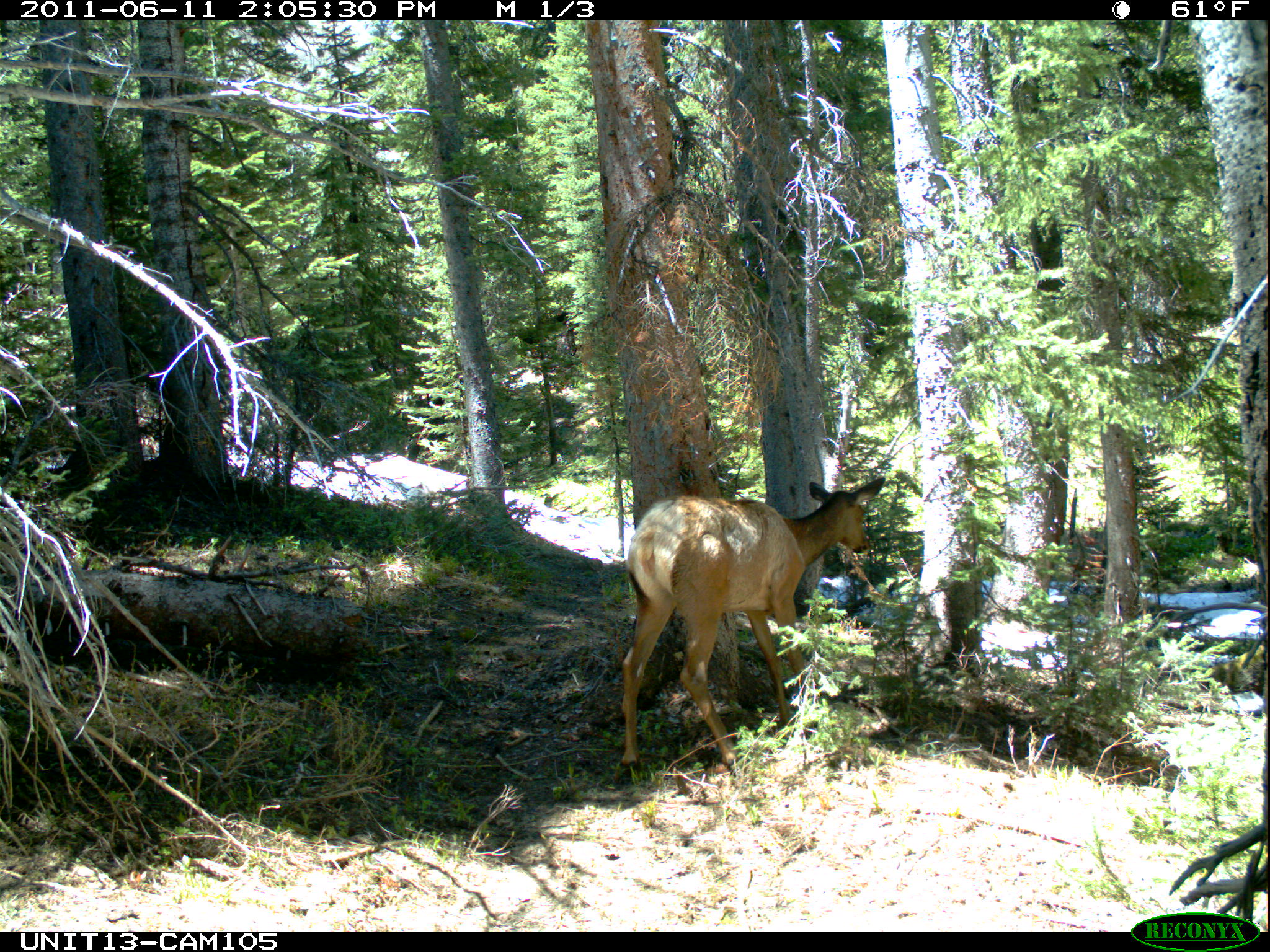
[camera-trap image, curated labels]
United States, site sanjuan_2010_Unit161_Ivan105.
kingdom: Animalia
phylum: Chordata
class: Mammalia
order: Artiodactyla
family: Cervidae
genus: Cervus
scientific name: Cervus elaphus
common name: red deer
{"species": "Cervus elaphus (red deer)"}